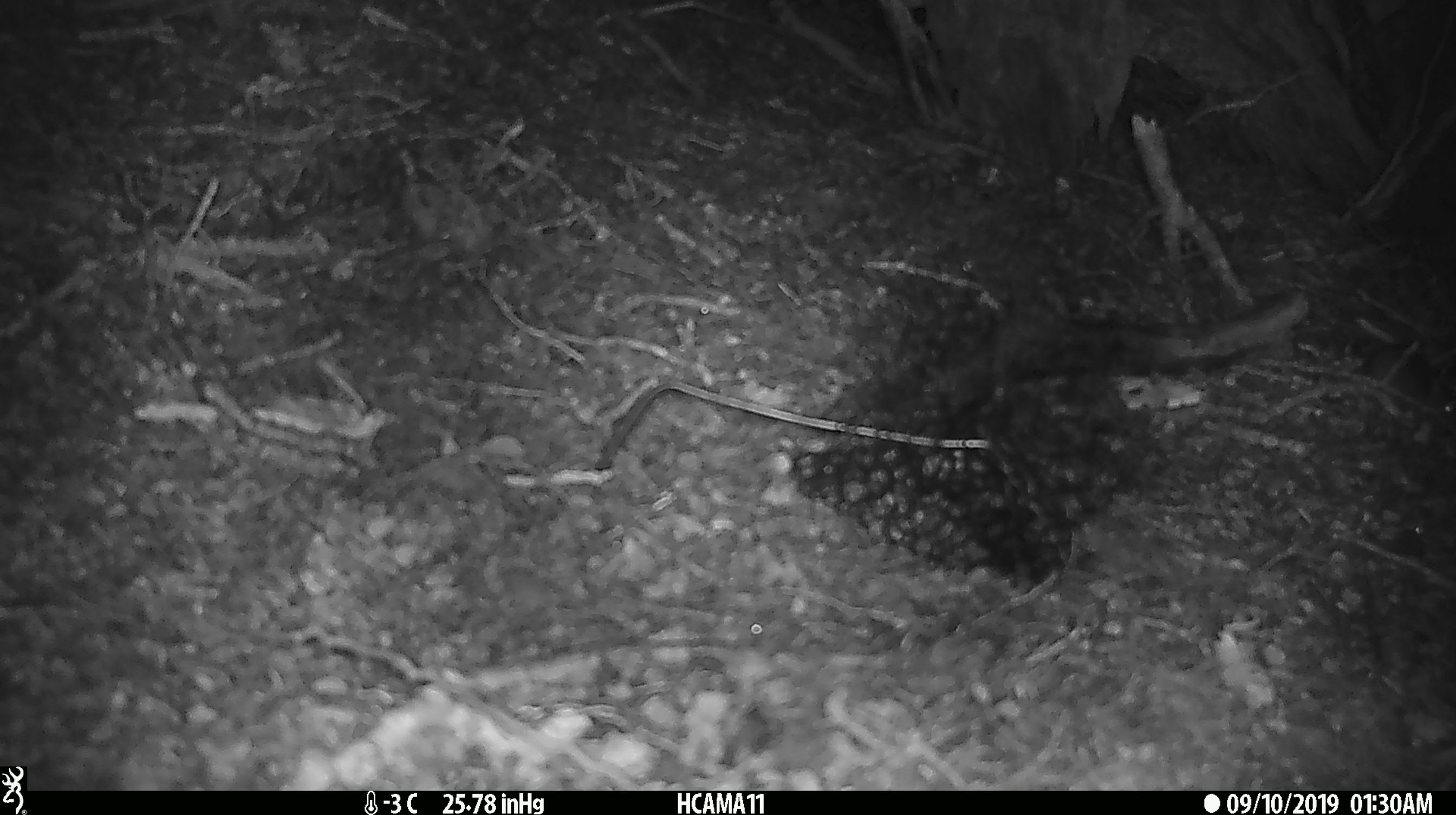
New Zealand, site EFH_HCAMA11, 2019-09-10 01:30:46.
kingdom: Animalia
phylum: Chordata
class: Mammalia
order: Rodentia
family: Muridae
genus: Mus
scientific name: Mus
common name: mouse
Mouse (Mus).